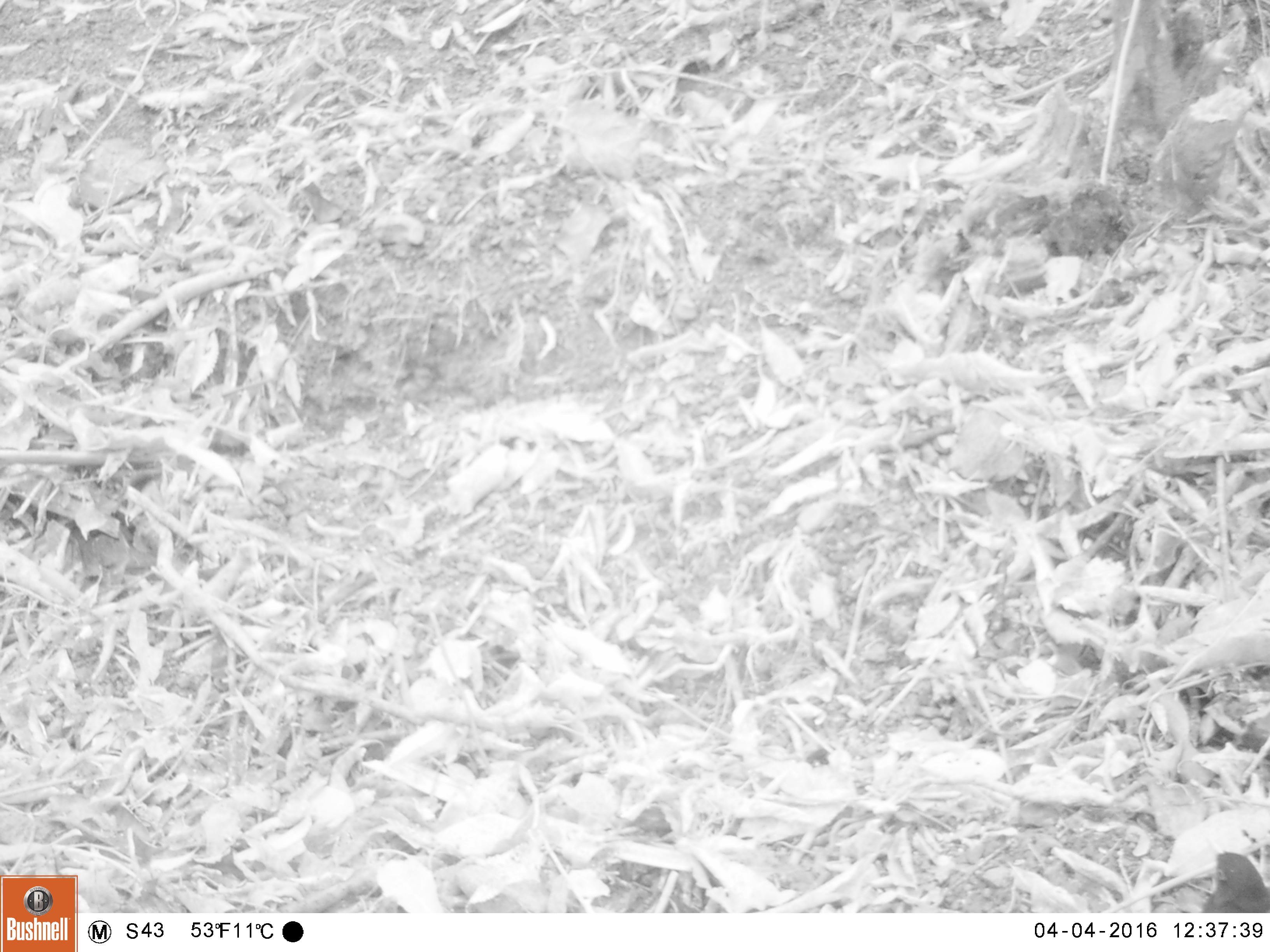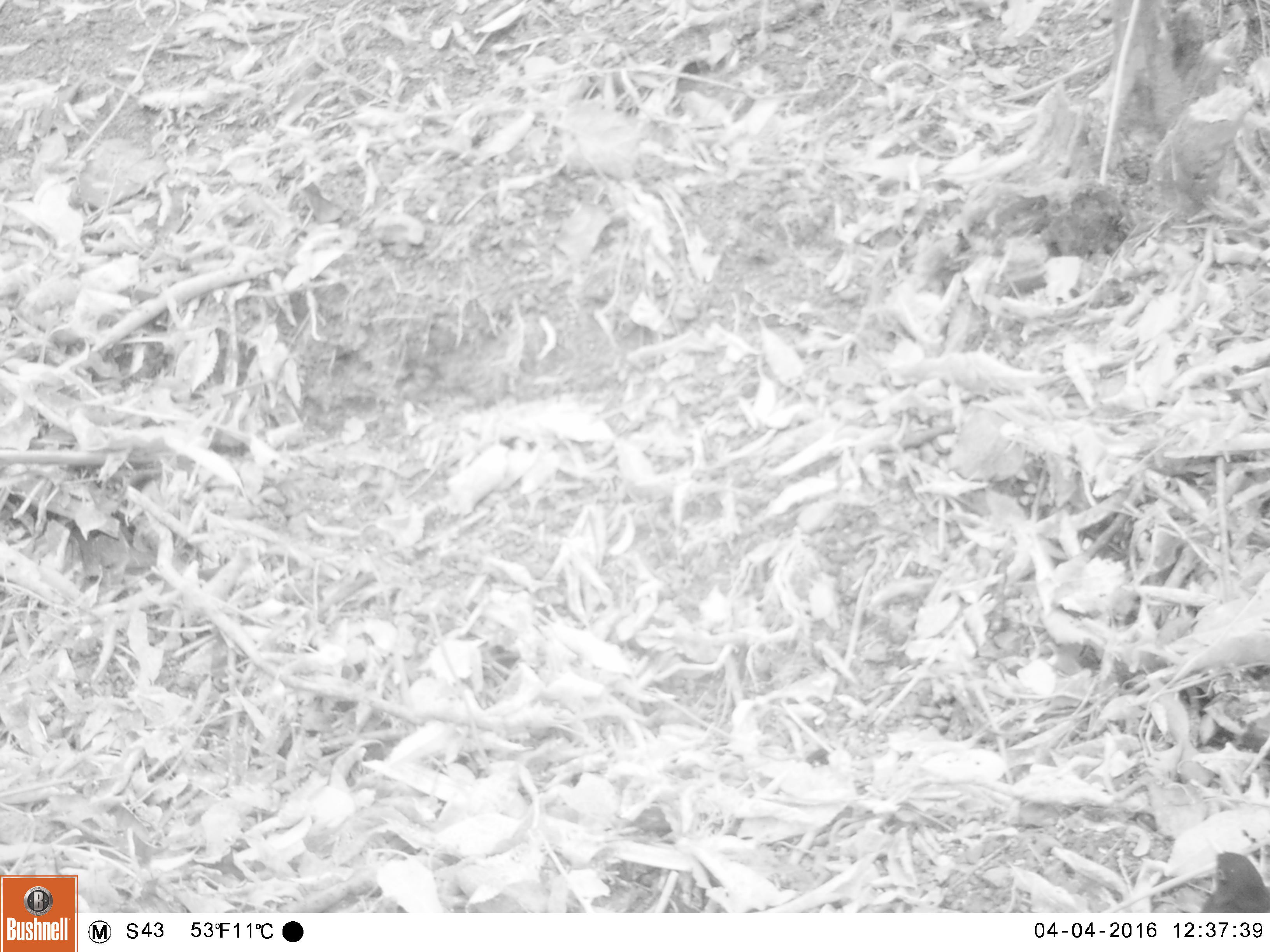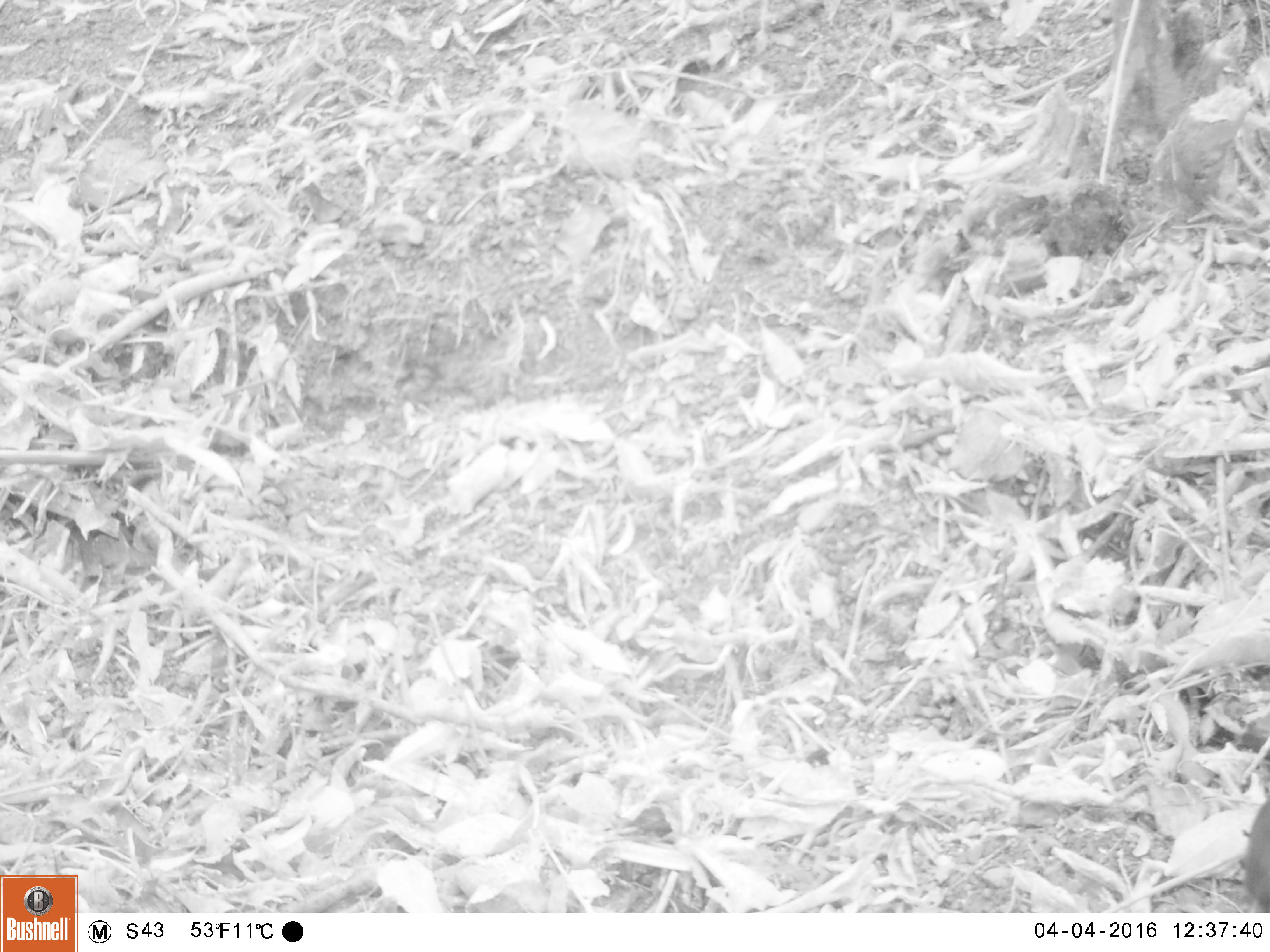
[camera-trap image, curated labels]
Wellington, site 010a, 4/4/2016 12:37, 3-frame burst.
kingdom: Animalia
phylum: Chordata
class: Aves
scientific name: Aves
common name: bird